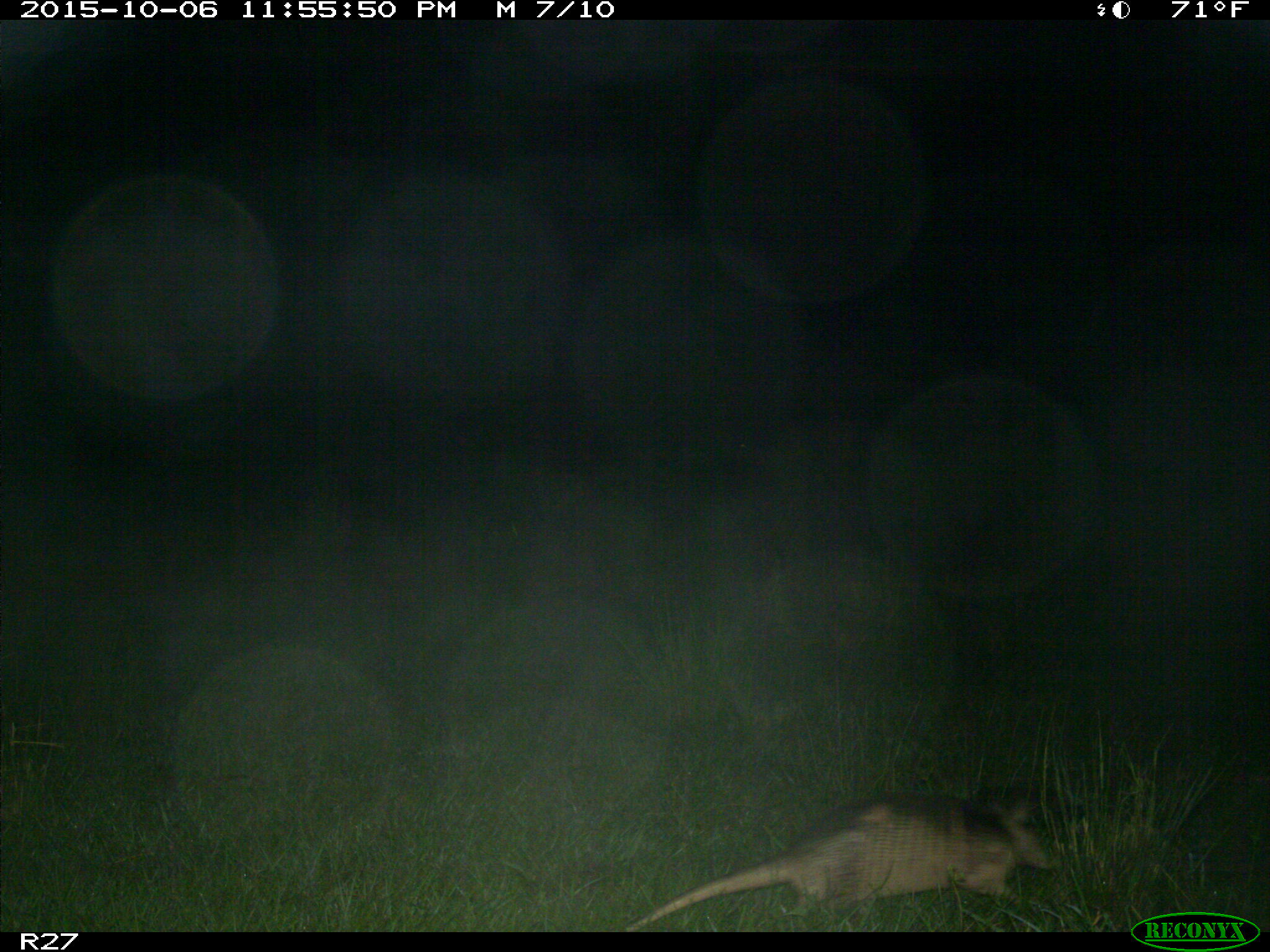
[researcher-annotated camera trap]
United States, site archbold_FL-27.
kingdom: Animalia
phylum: Chordata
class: Mammalia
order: Cingulata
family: Dasypodidae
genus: Dasypus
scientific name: Dasypus novemcinctus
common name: nine-banded armadillo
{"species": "Dasypus novemcinctus (nine-banded armadillo)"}